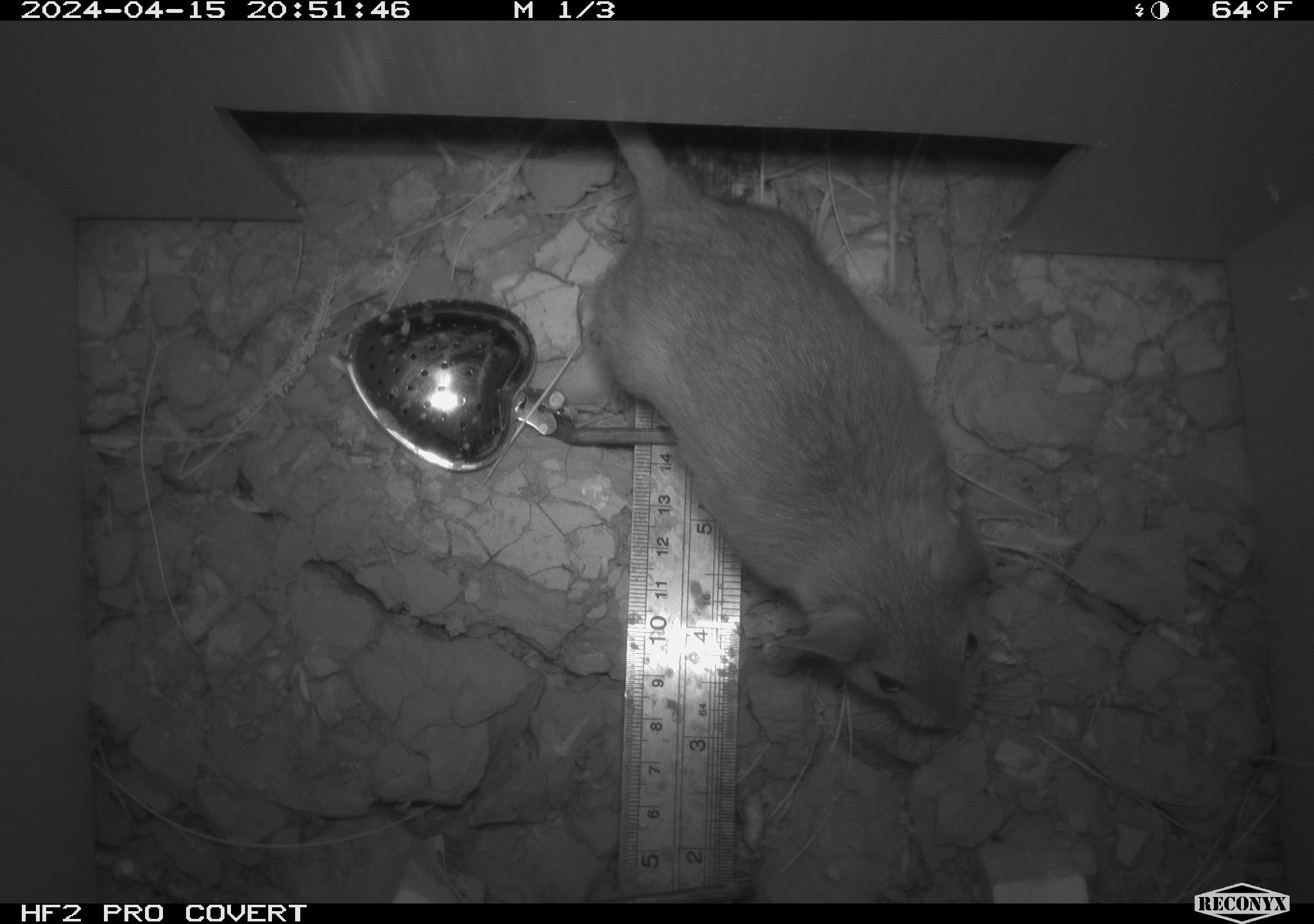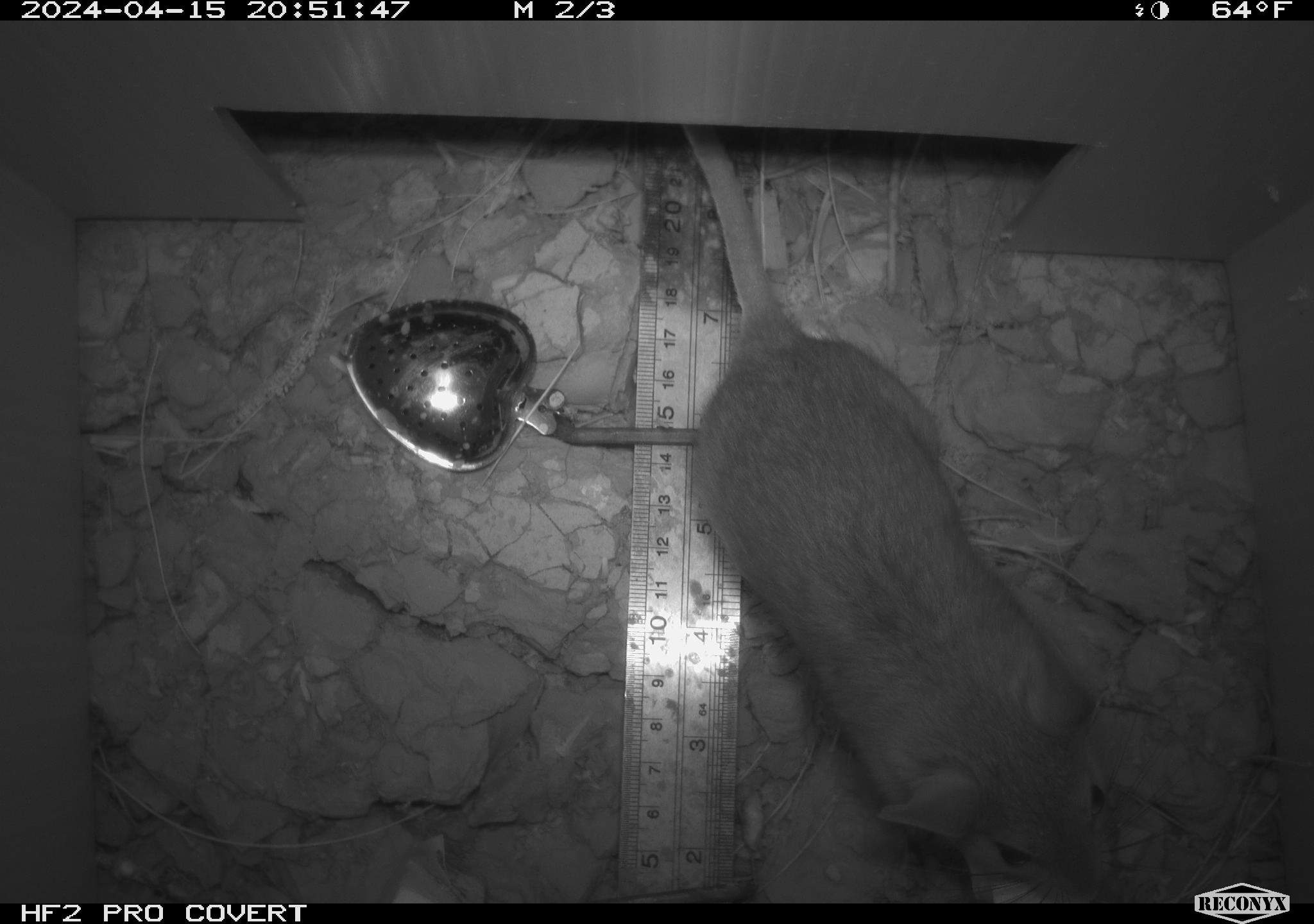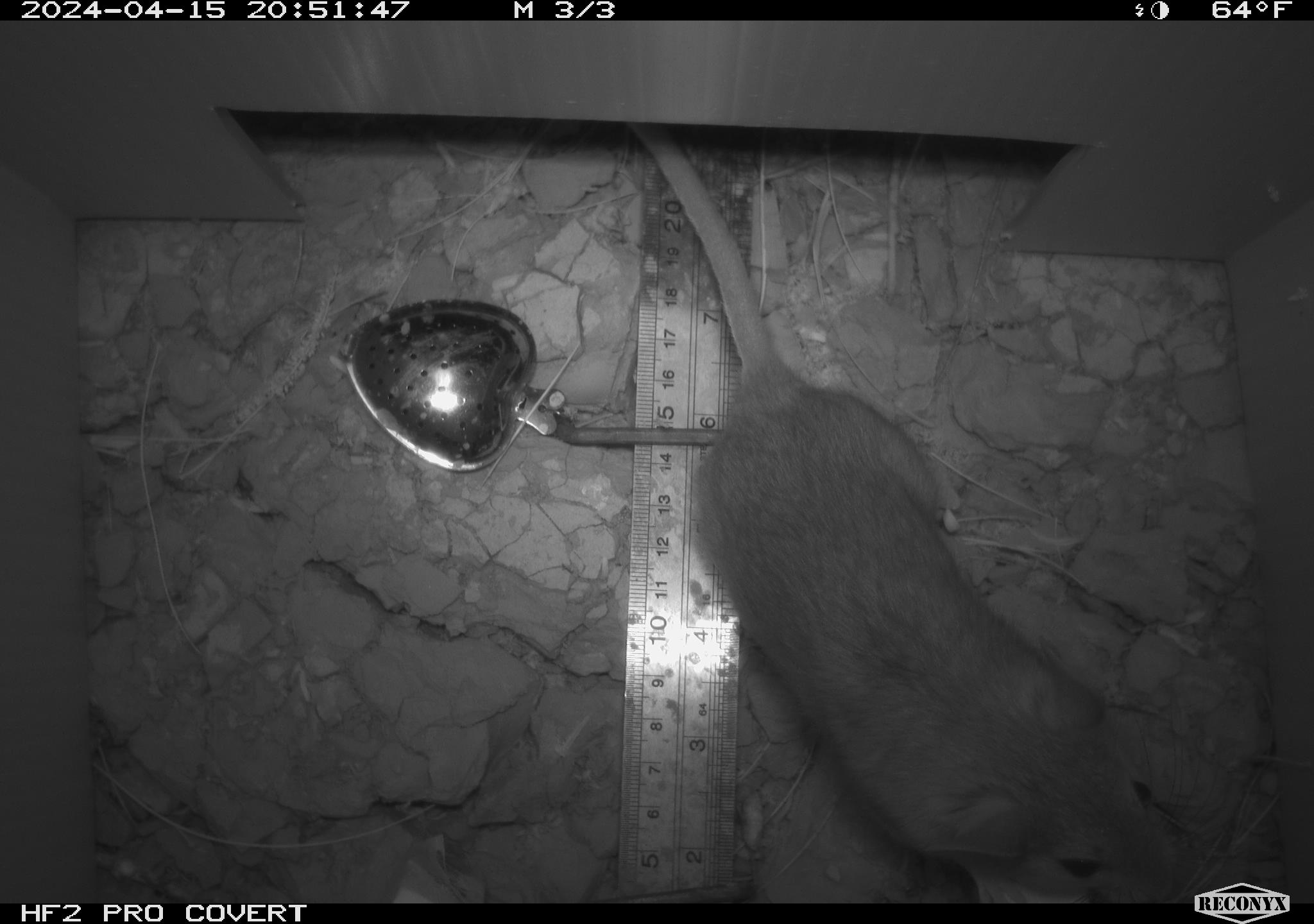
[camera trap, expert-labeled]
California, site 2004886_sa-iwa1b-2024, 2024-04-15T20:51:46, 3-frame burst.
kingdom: Animalia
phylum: Chordata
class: Mammalia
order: Rodentia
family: Cricetidae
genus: Neotoma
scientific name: Neotoma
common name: pack rat or woodrat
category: neotoma species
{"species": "neotoma species (pack rat or woodrat) (Neotoma)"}